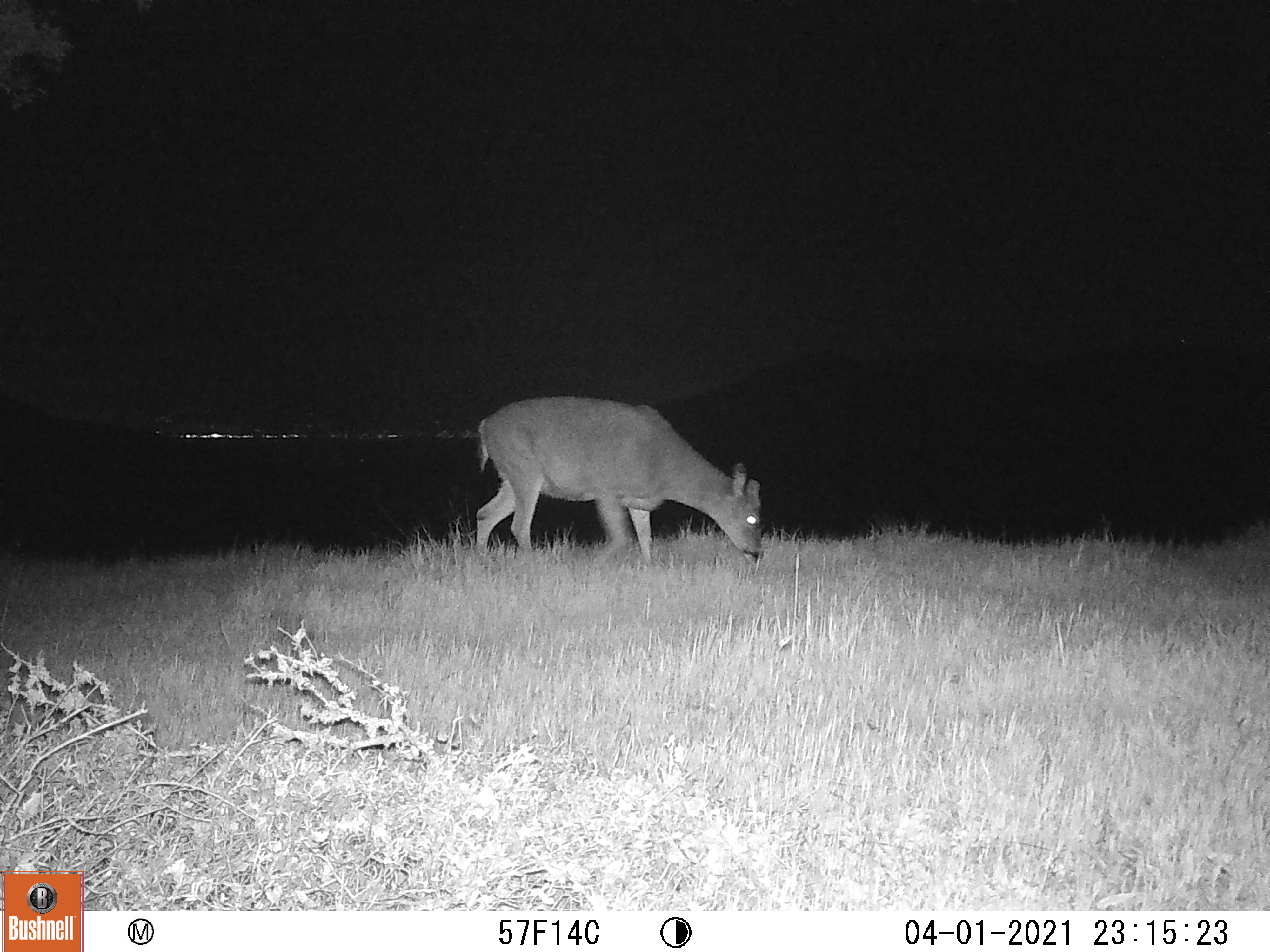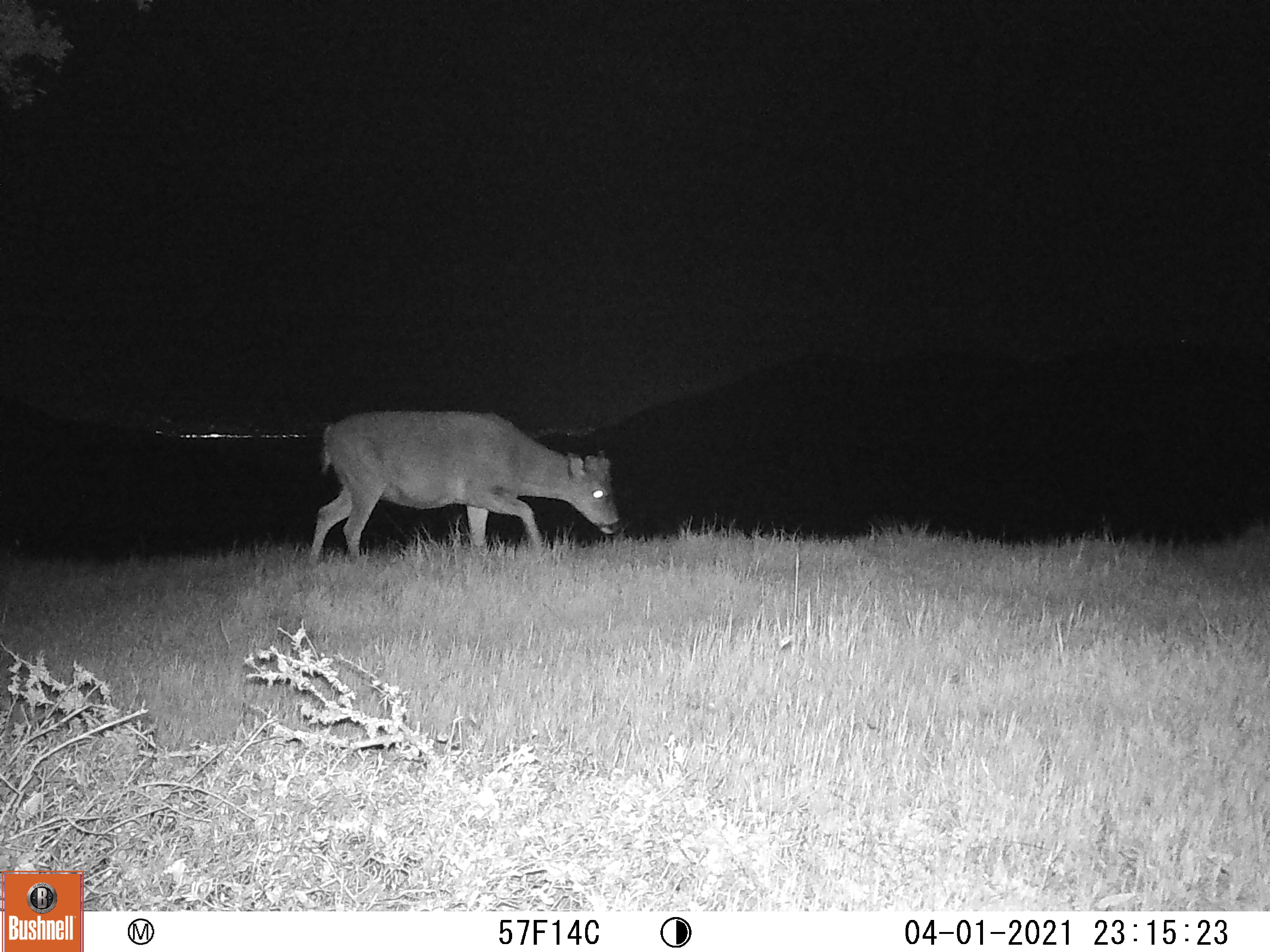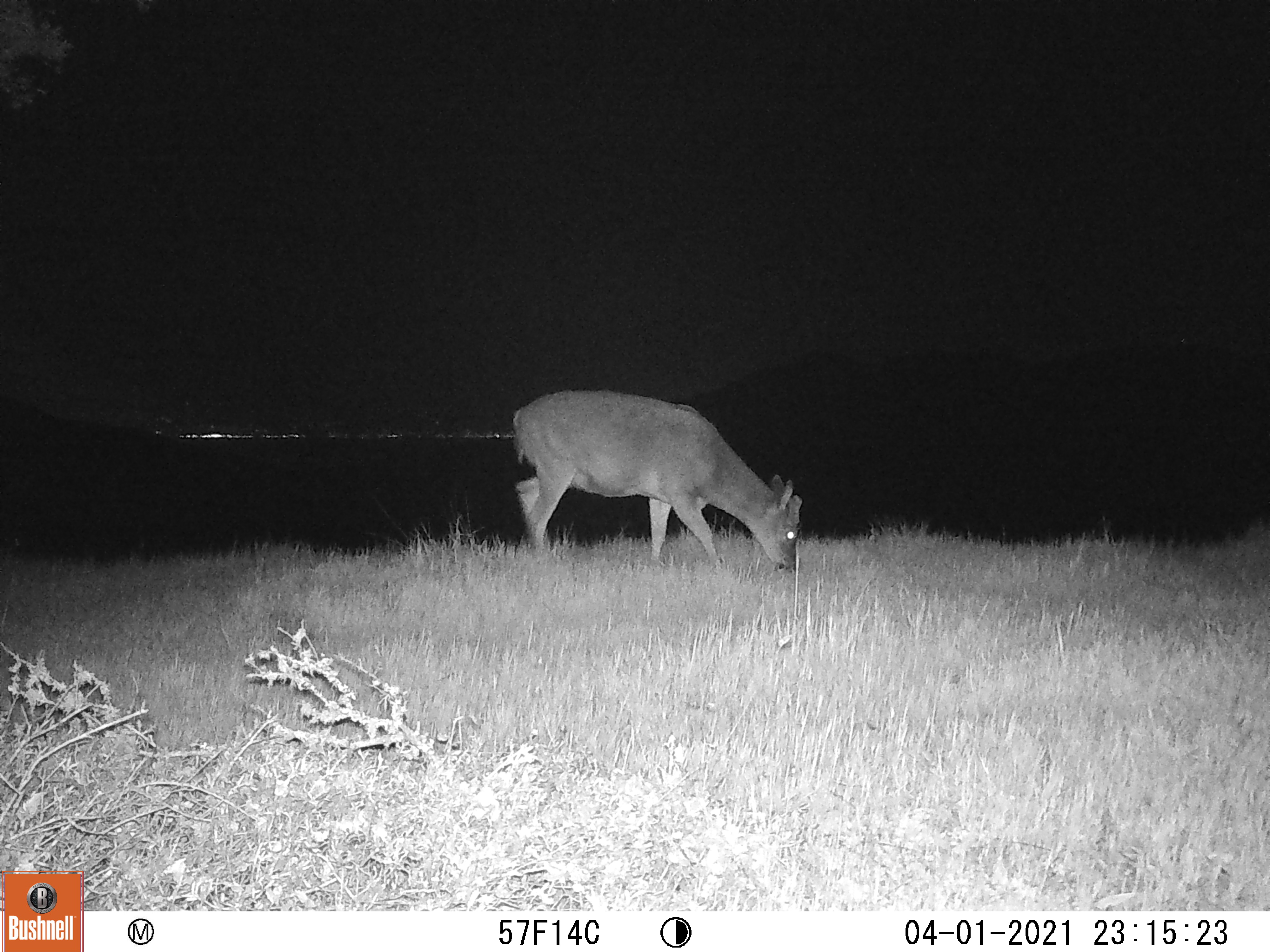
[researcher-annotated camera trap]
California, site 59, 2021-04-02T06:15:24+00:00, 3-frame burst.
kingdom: Animalia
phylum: Chordata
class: Mammalia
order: Artiodactyla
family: Cervidae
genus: Odocoileus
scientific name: Odocoileus hemionus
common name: mule deer